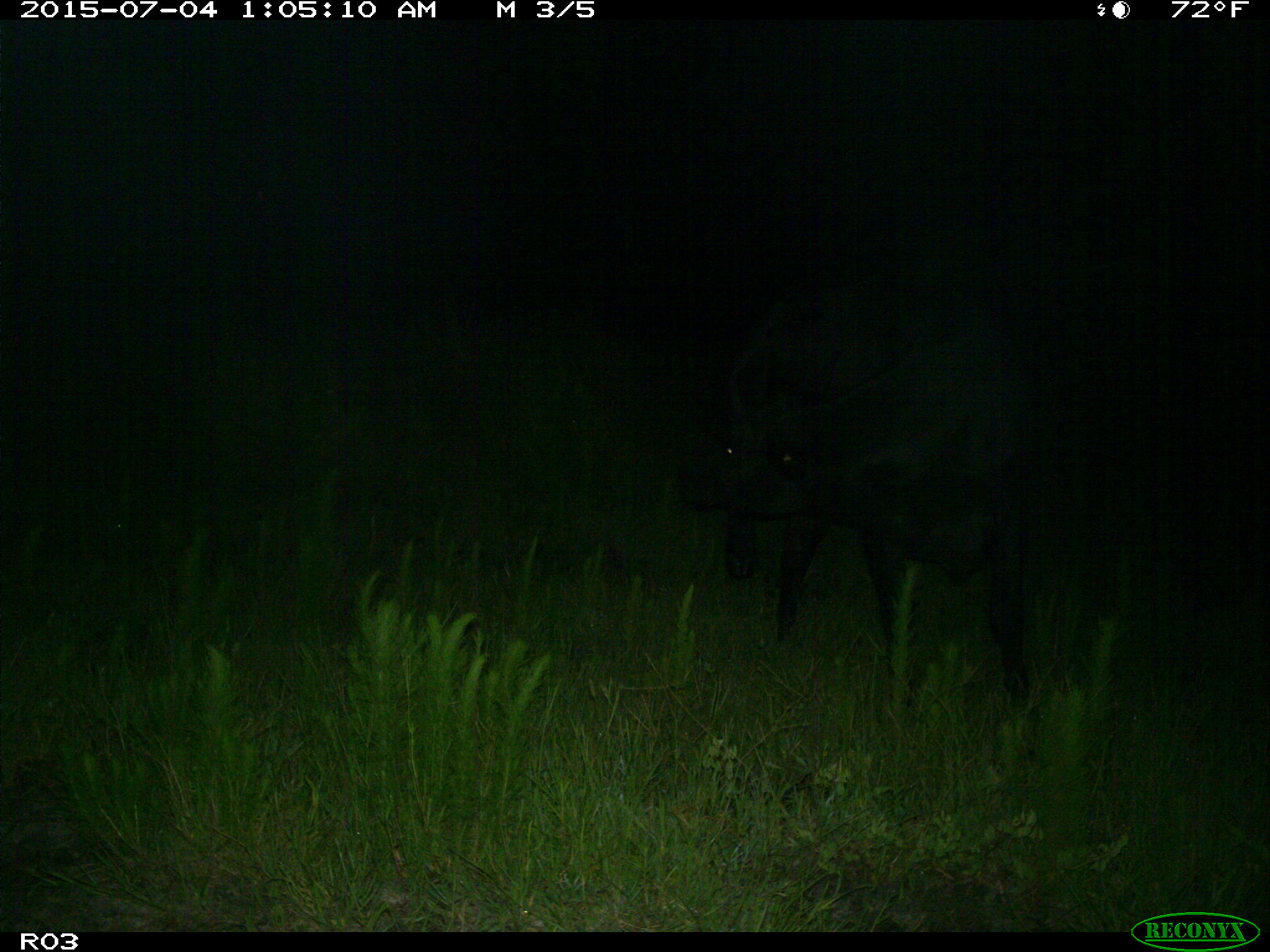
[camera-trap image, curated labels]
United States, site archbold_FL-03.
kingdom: Animalia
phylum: Chordata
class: Mammalia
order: Artiodactyla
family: Bovidae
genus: Bos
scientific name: Bos taurus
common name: domestic cow